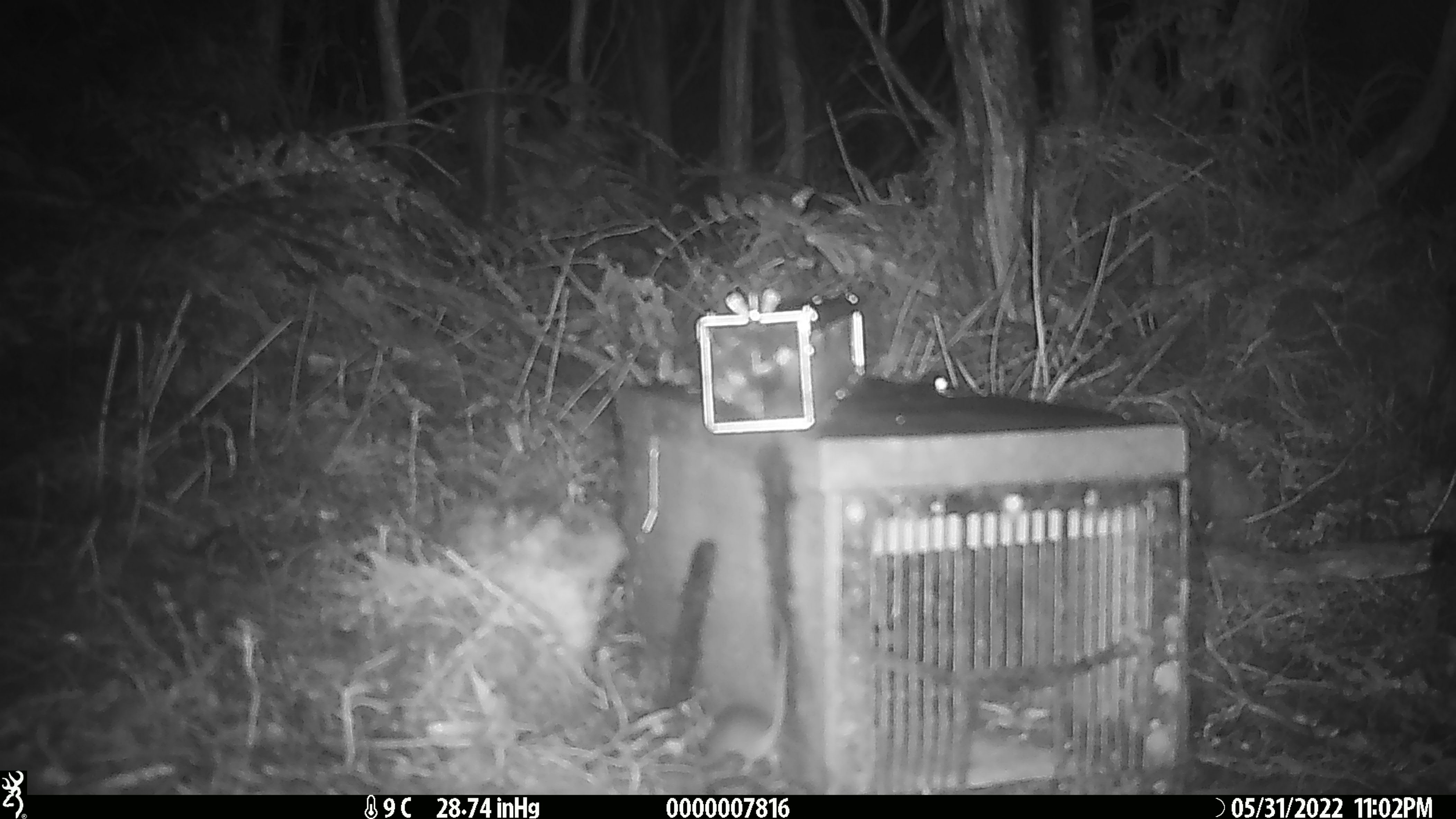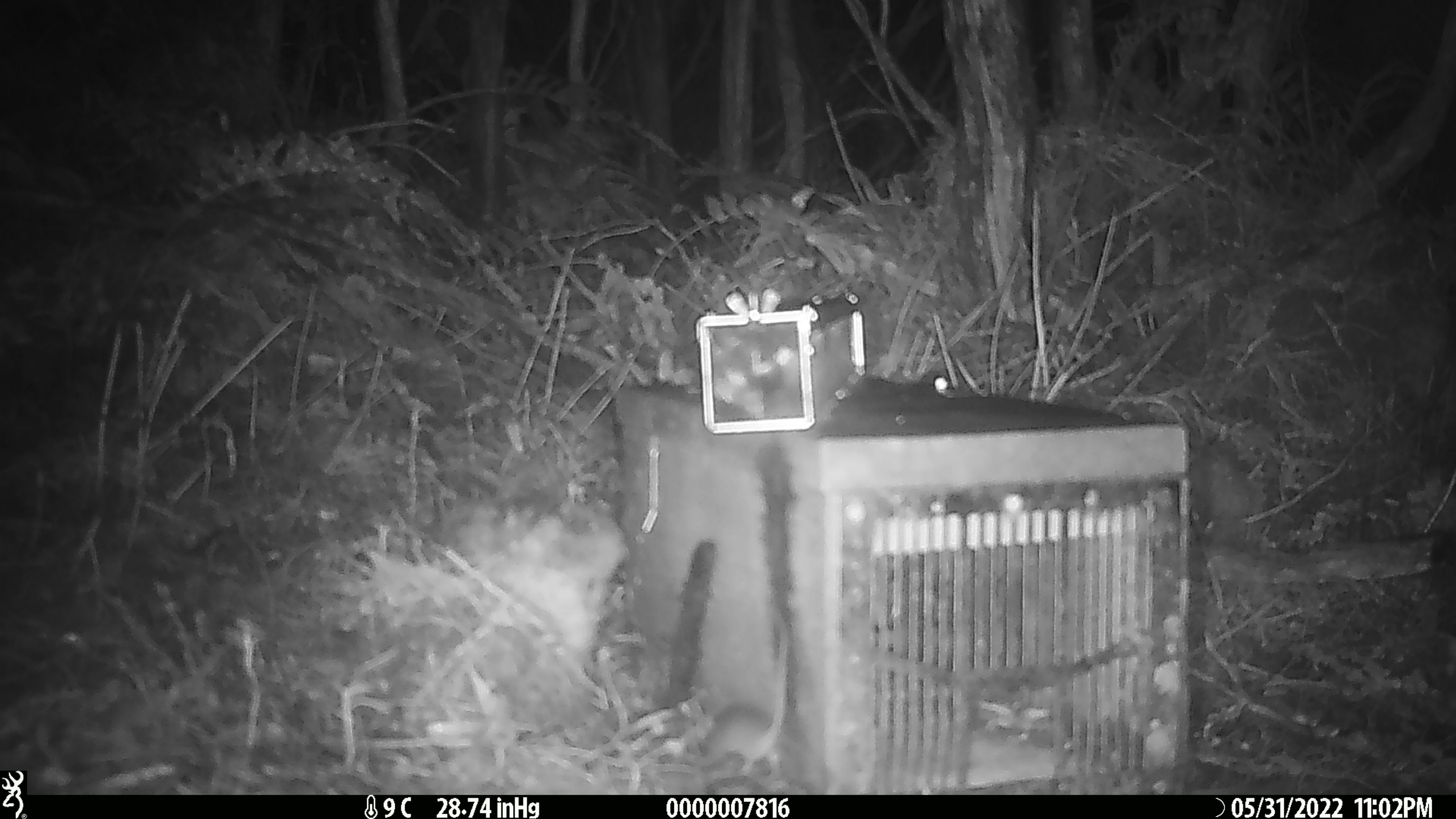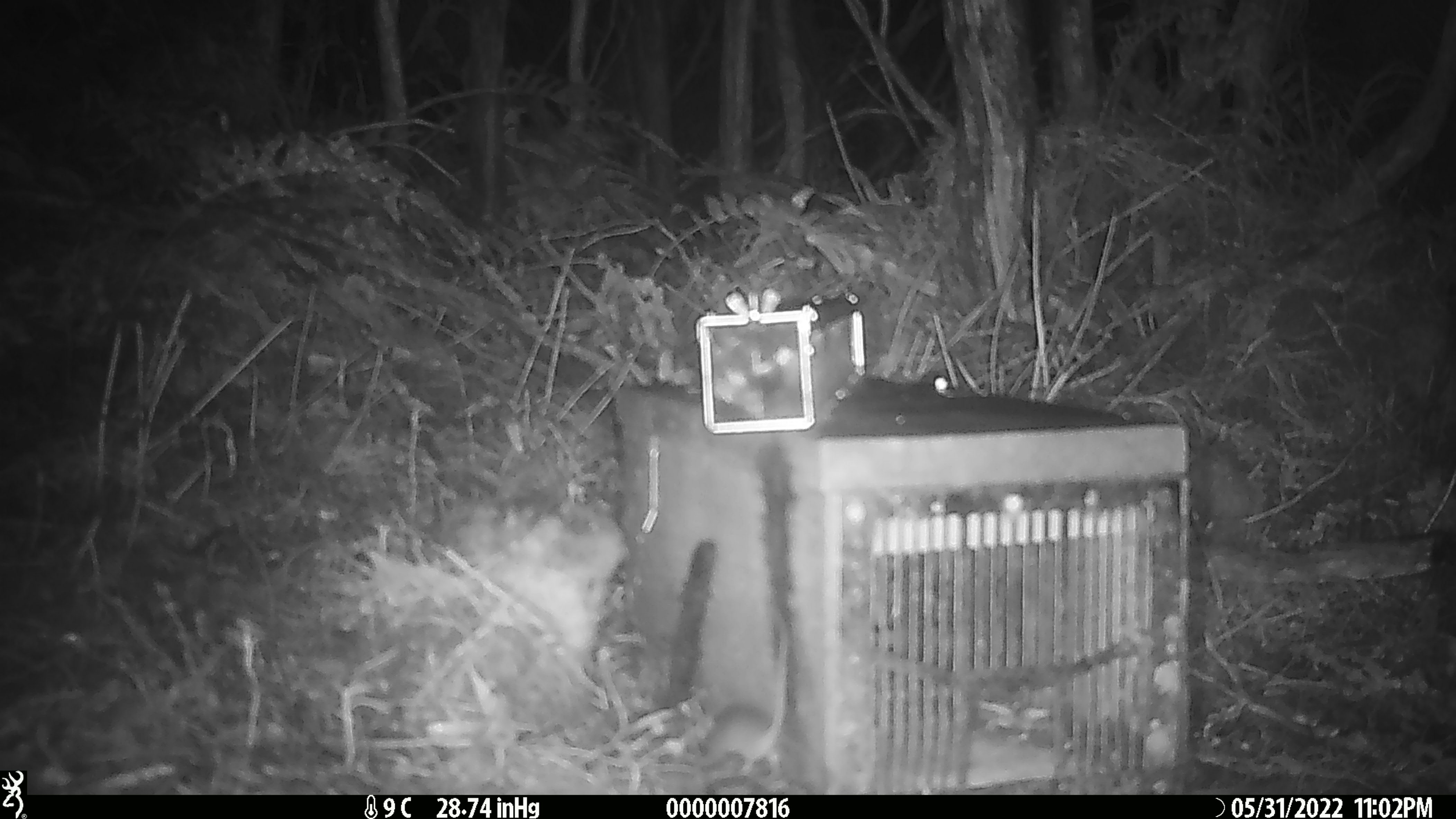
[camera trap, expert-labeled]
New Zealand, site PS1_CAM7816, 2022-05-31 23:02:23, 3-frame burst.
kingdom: Animalia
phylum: Chordata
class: Mammalia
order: Rodentia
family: Muridae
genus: Mus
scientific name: Mus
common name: mouse